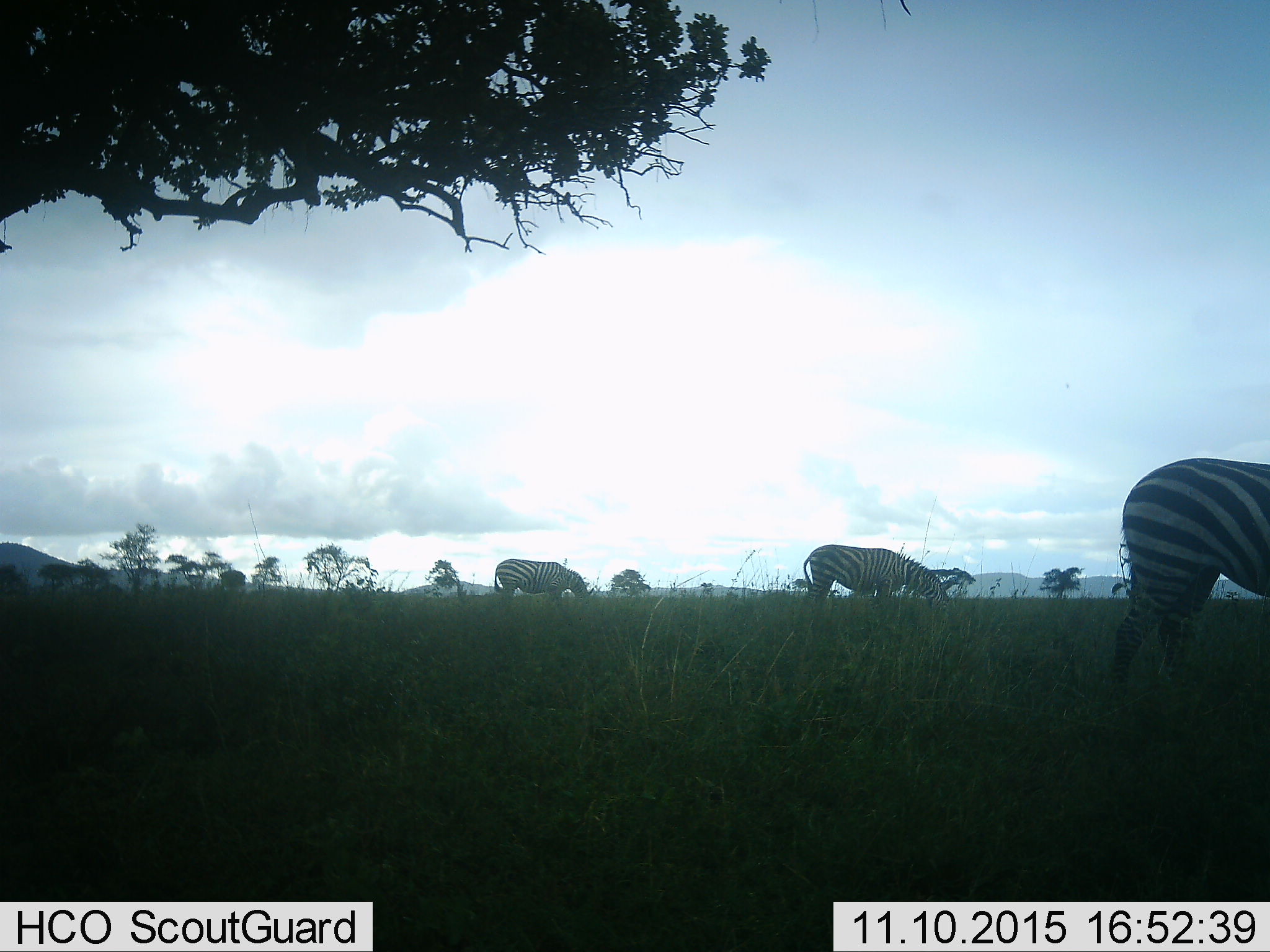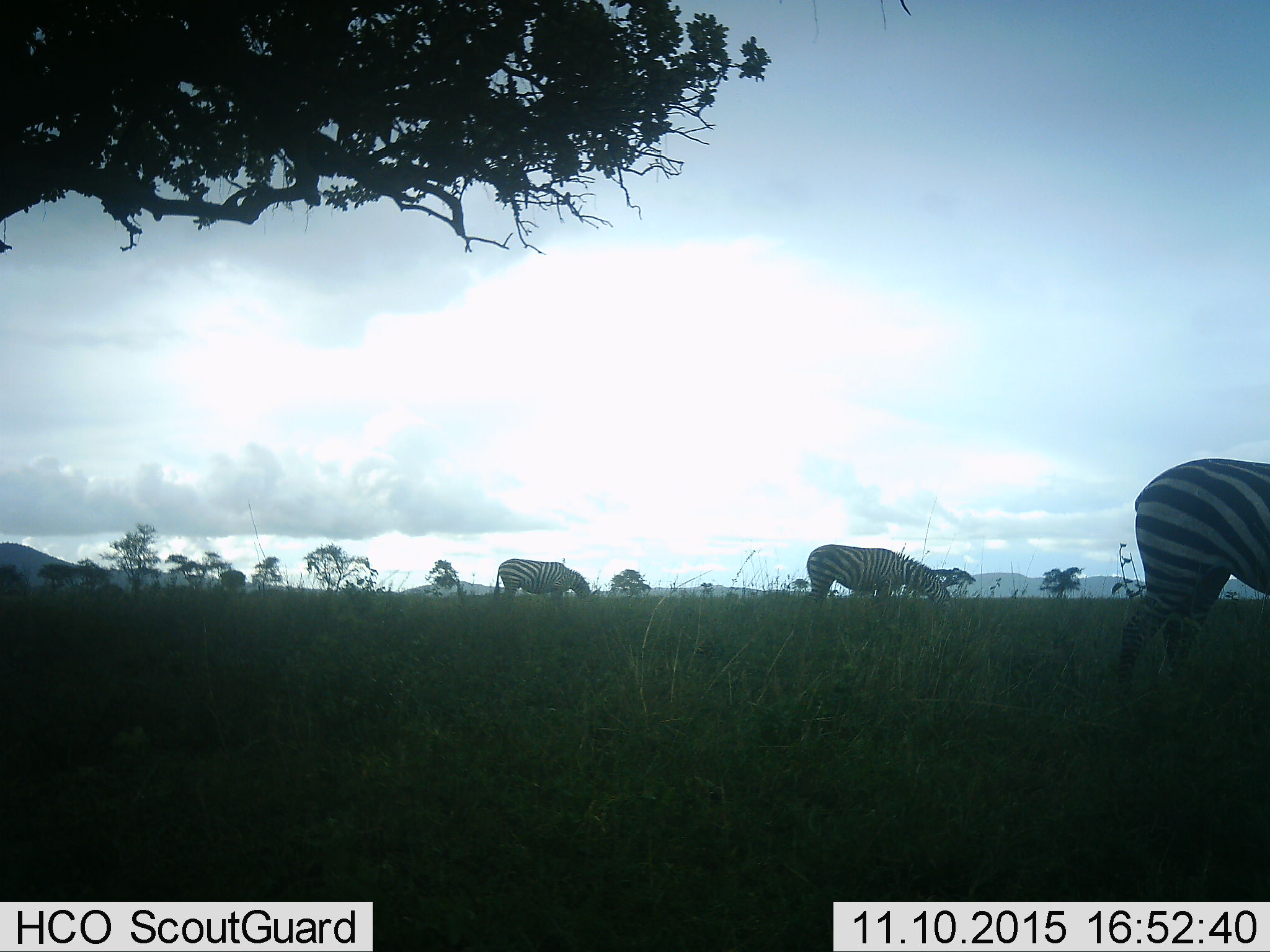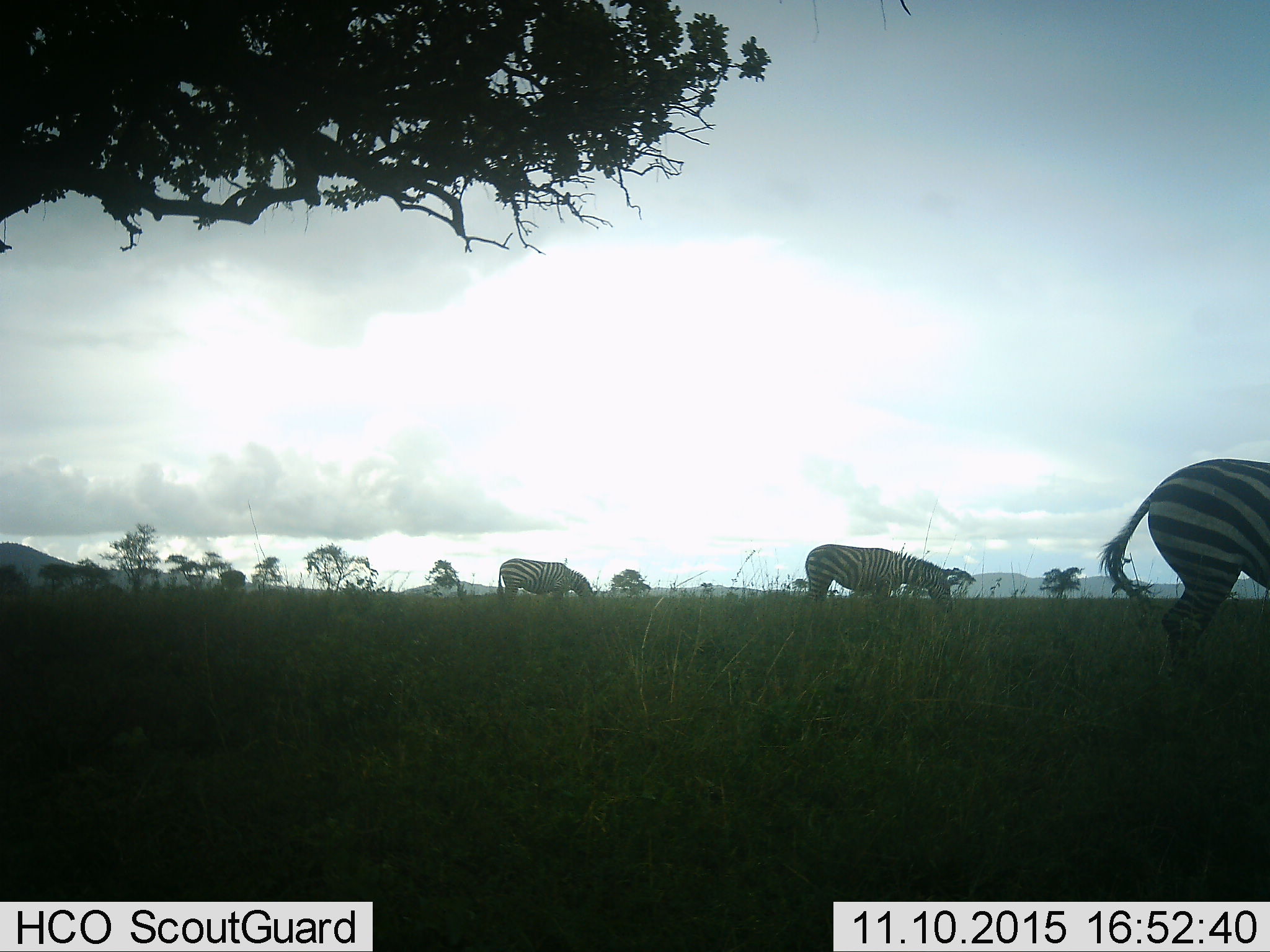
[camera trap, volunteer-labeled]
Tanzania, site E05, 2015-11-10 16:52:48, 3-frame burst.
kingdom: Animalia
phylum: Chordata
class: Mammalia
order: Perissodactyla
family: Equidae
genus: Equus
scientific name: Equus quagga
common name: plains zebra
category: zebra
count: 3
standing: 37%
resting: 0%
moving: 21%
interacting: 0%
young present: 0%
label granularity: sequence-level